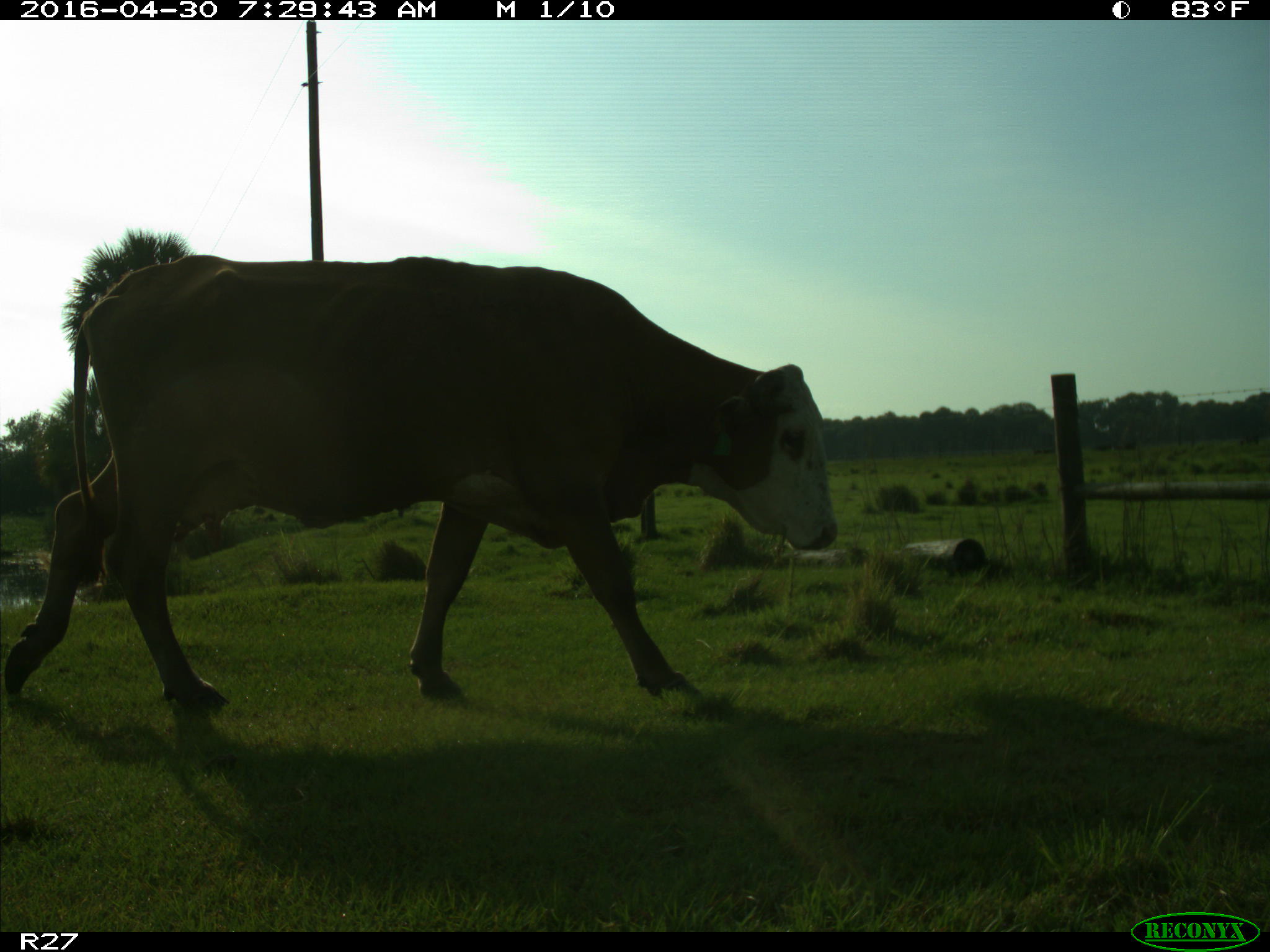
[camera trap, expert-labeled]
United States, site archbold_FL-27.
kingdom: Animalia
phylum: Chordata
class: Mammalia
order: Artiodactyla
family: Bovidae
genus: Bos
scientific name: Bos taurus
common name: domestic cow